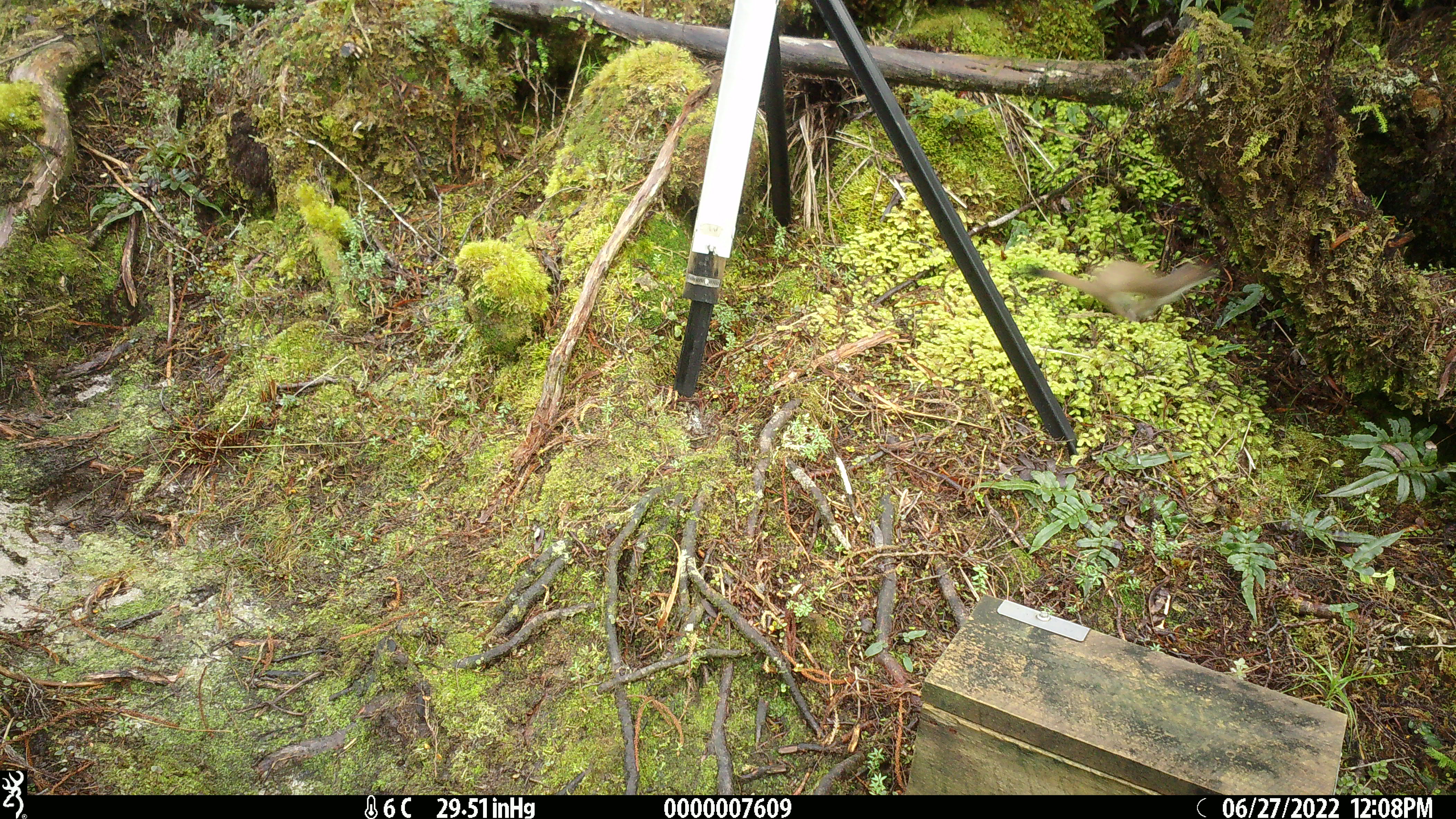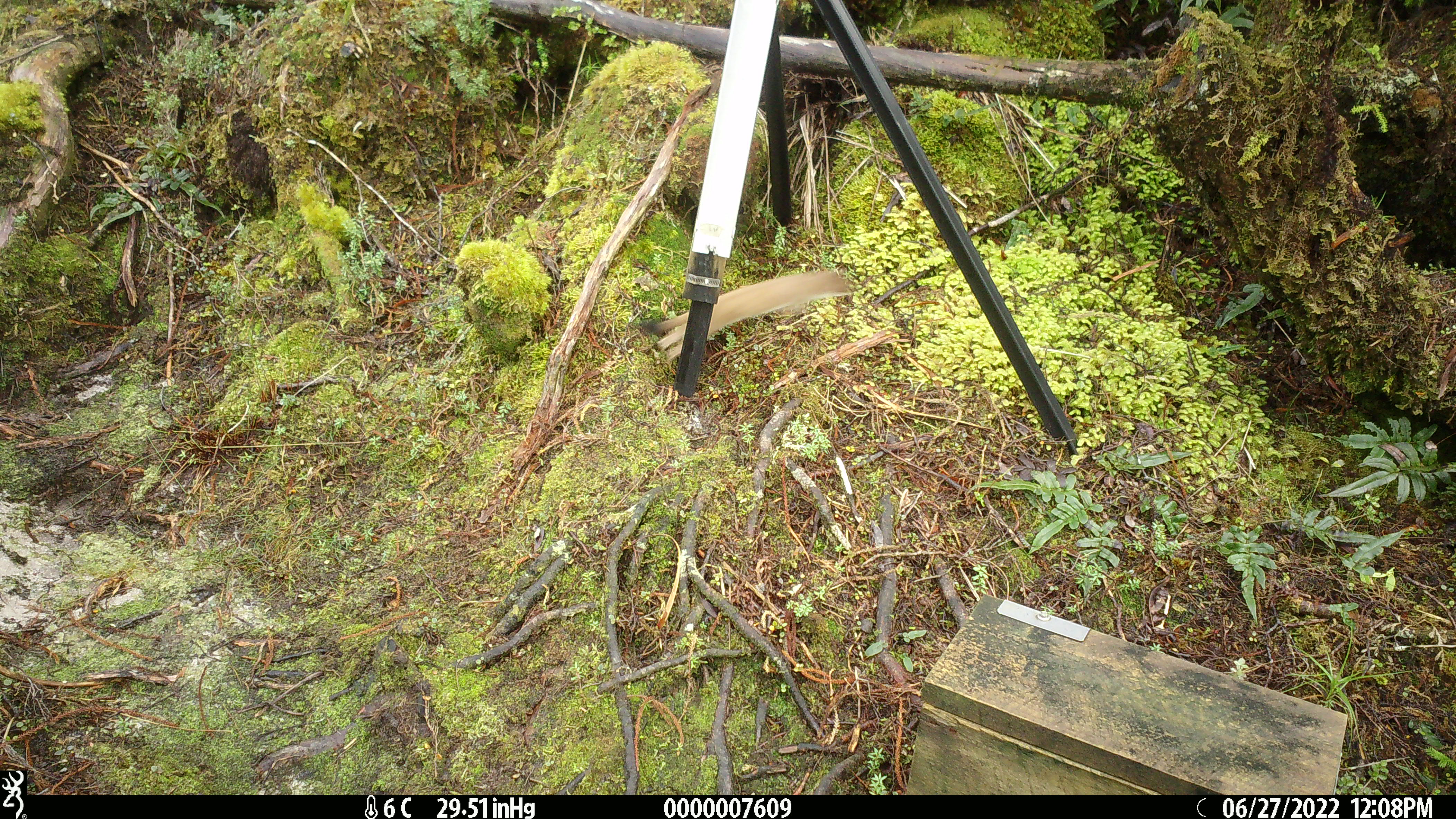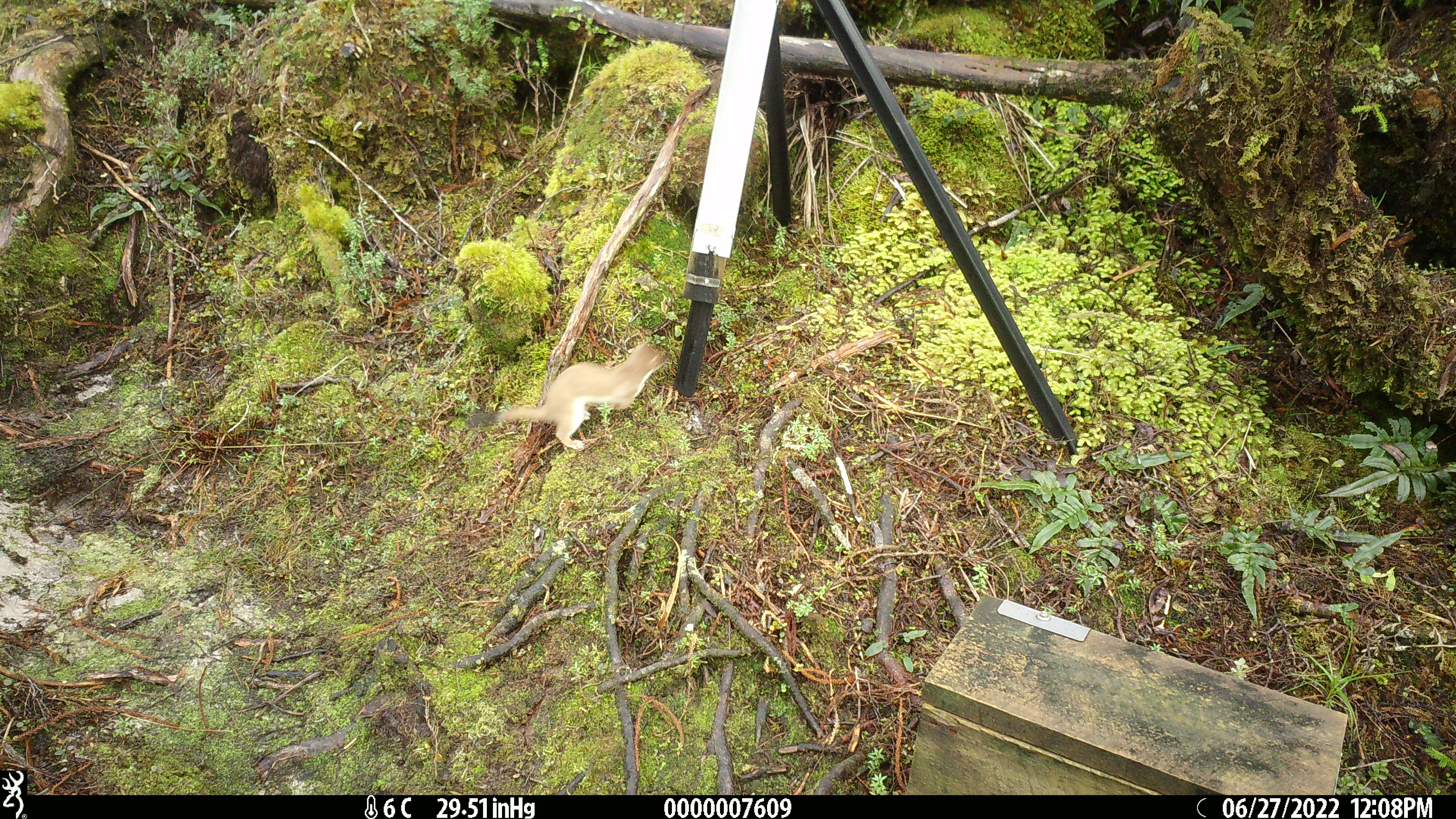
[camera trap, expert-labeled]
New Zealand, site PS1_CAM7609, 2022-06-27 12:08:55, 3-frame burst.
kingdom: Animalia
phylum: Chordata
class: Mammalia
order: Carnivora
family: Mustelidae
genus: Mustela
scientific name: Mustela erminea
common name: stoat